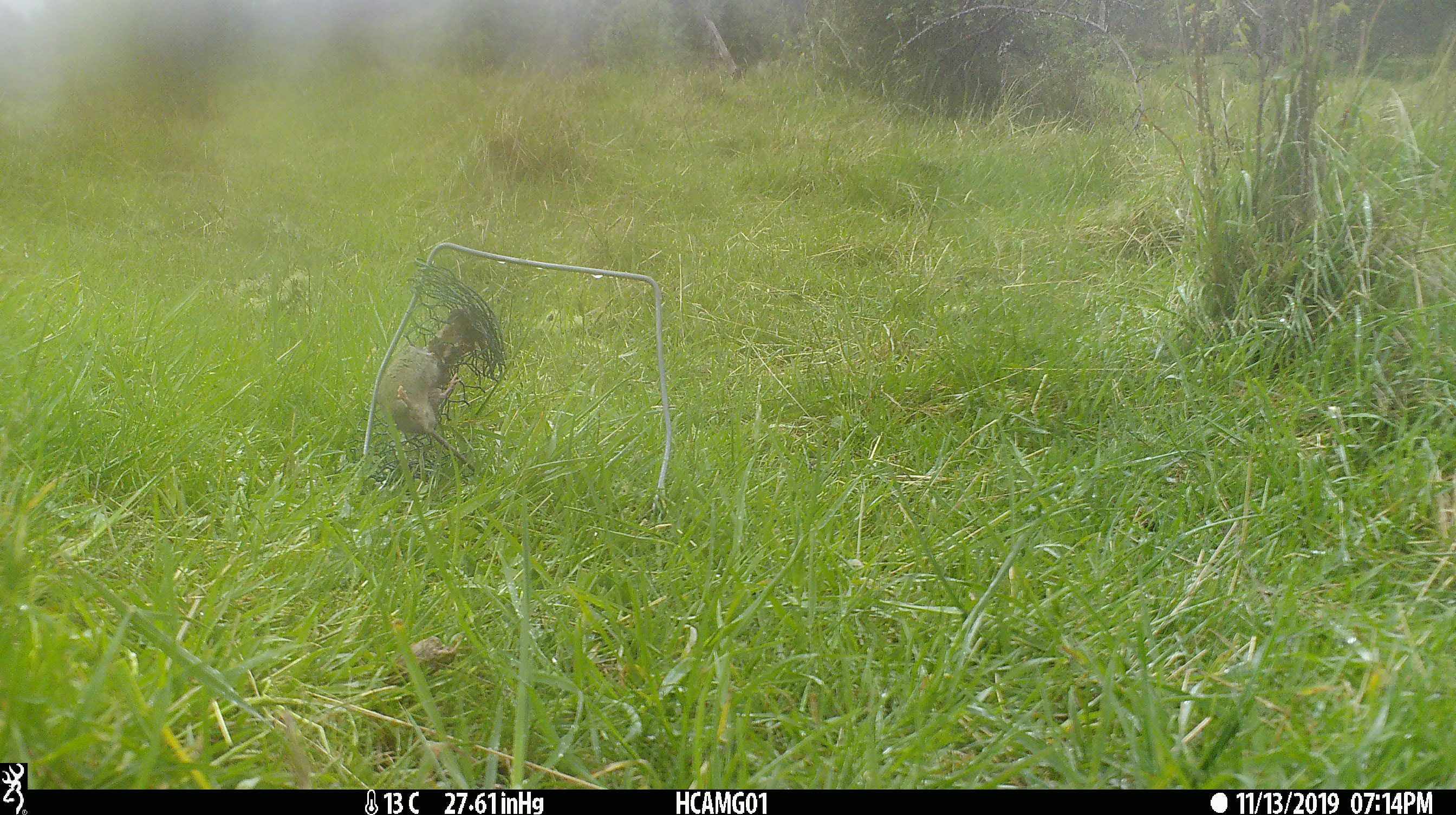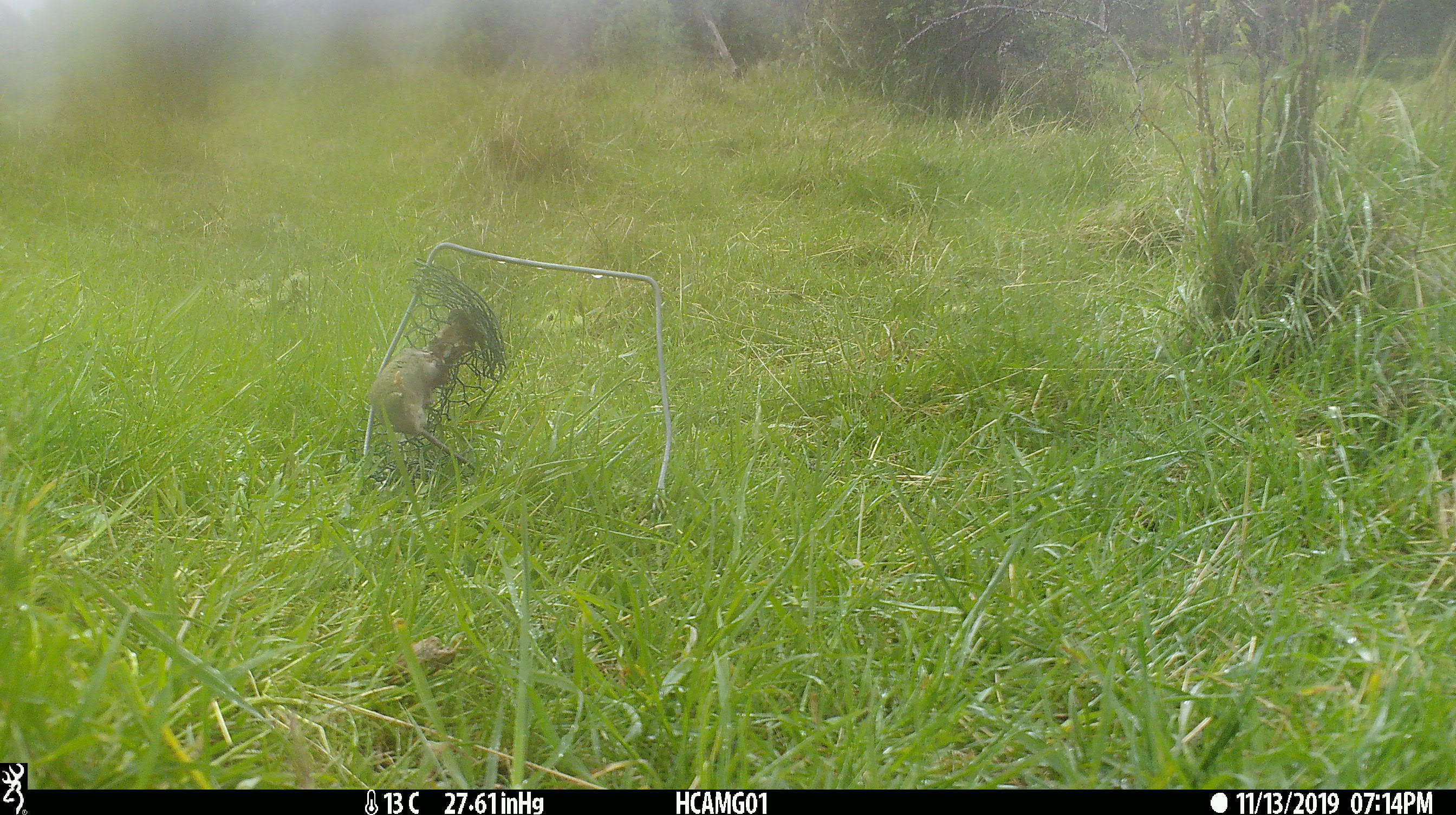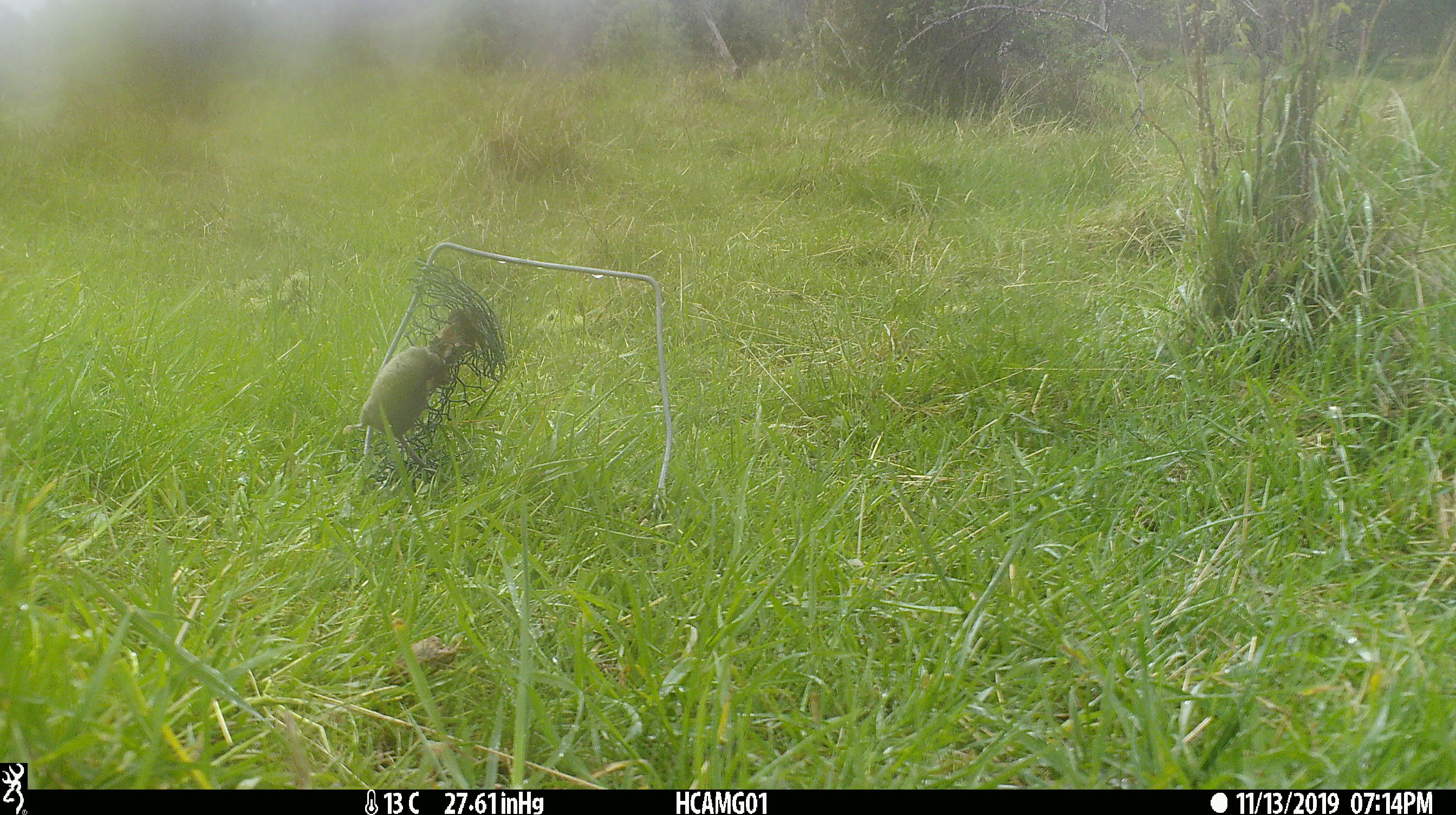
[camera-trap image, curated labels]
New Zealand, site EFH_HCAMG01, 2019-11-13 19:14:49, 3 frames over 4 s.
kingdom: Animalia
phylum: Chordata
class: Mammalia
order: Rodentia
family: Muridae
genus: Mus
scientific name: Mus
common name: mouse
Mouse (Mus).